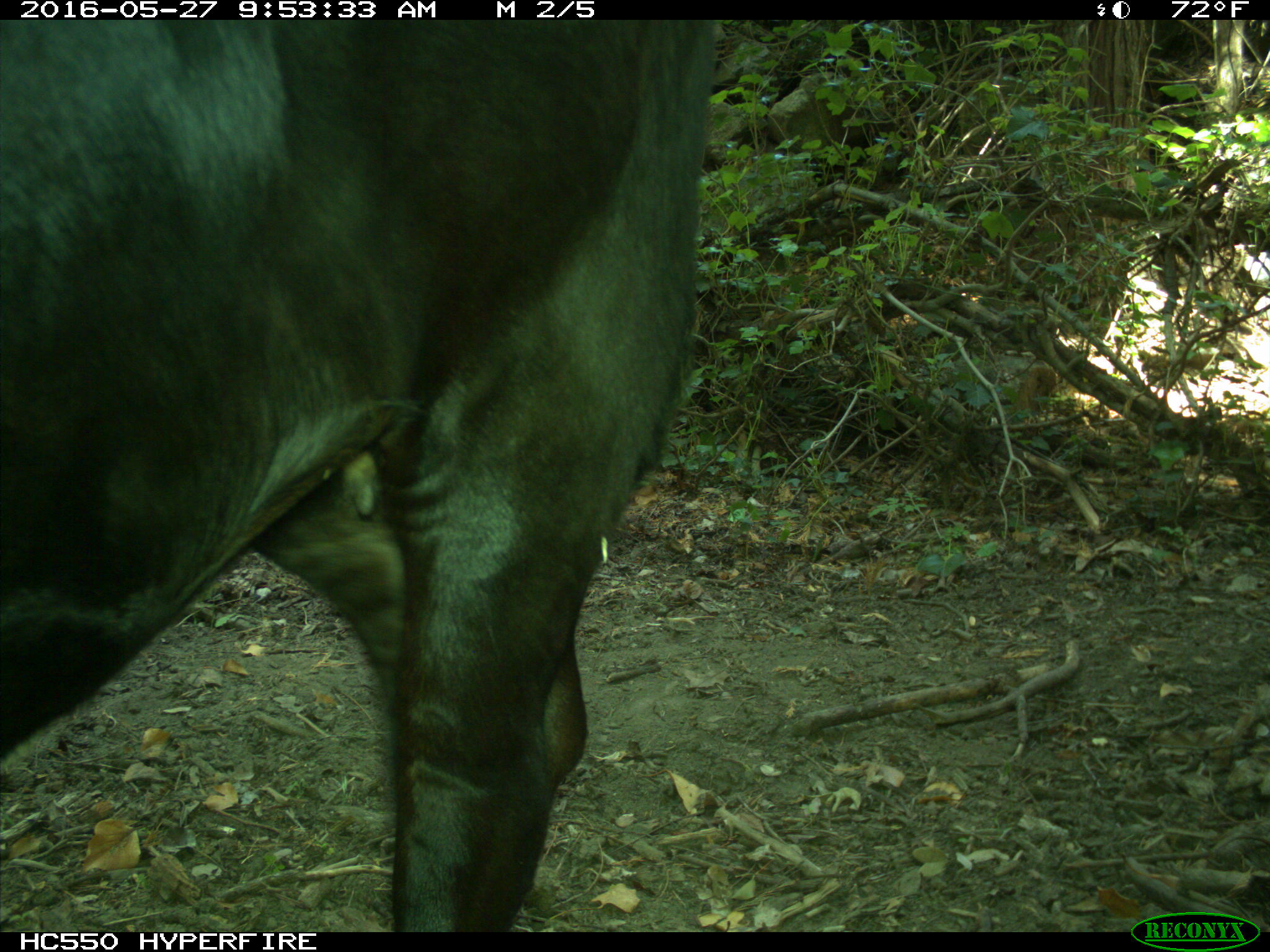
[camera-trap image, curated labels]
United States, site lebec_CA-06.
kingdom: Animalia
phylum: Chordata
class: Mammalia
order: Artiodactyla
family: Bovidae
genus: Bos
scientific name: Bos taurus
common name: domestic cow